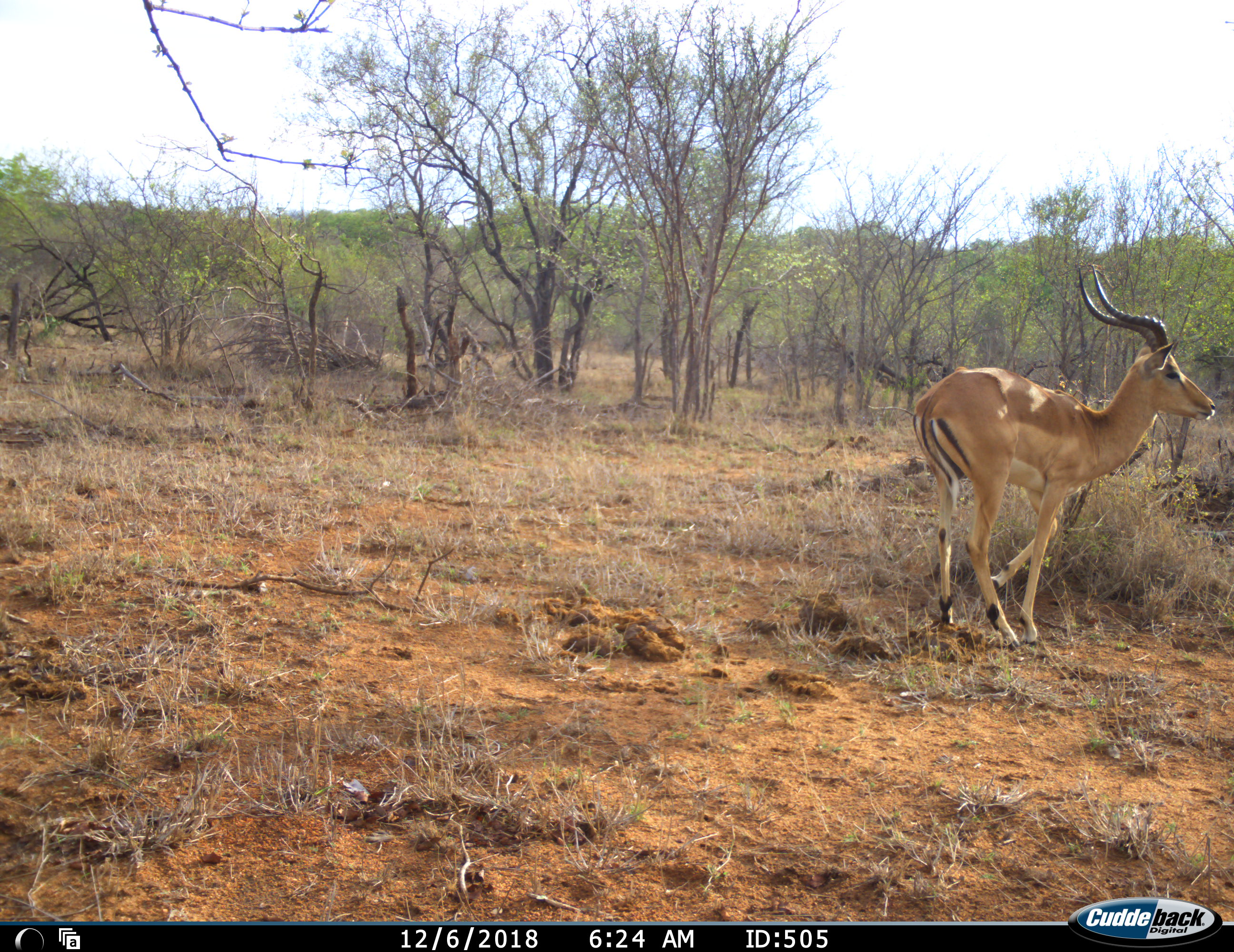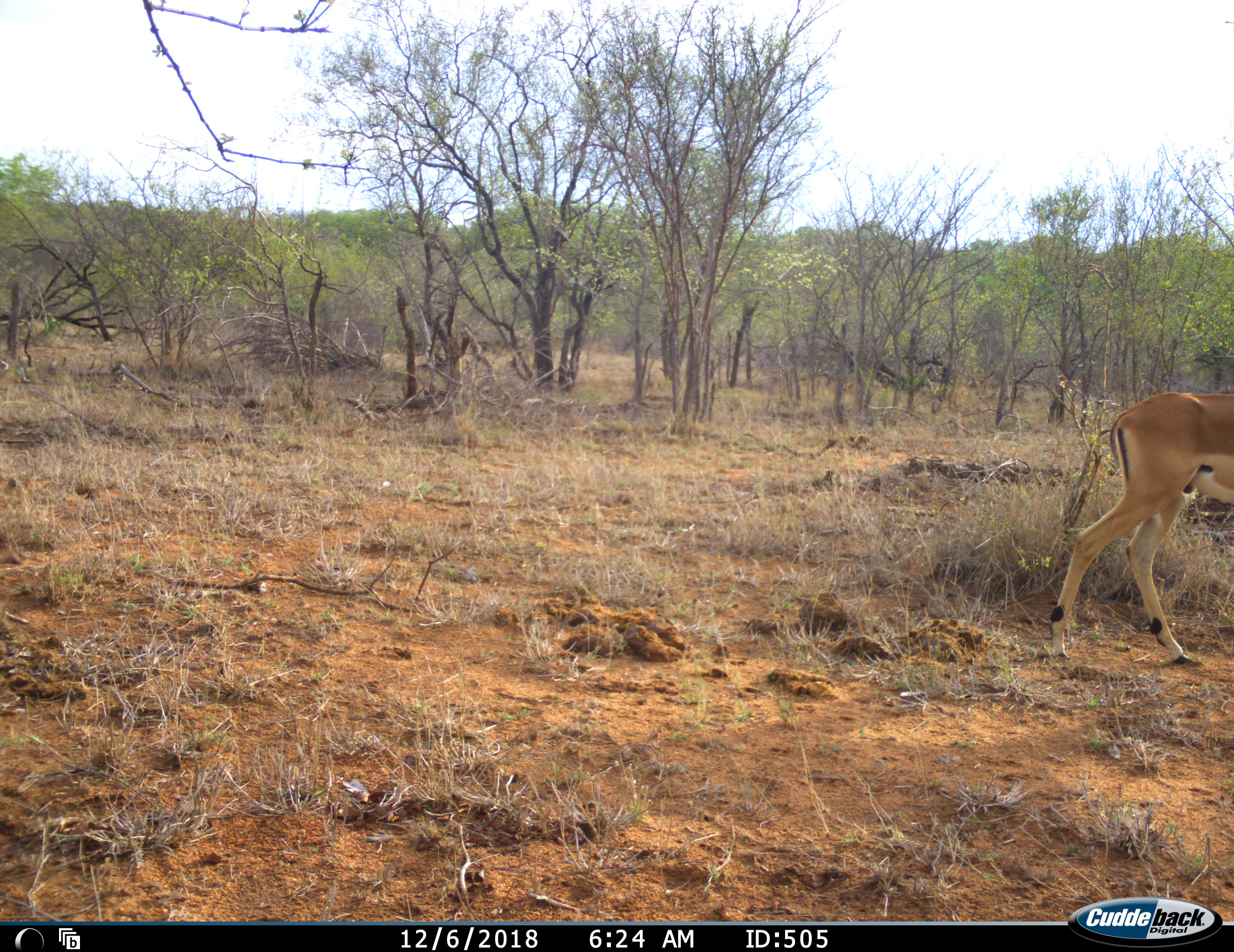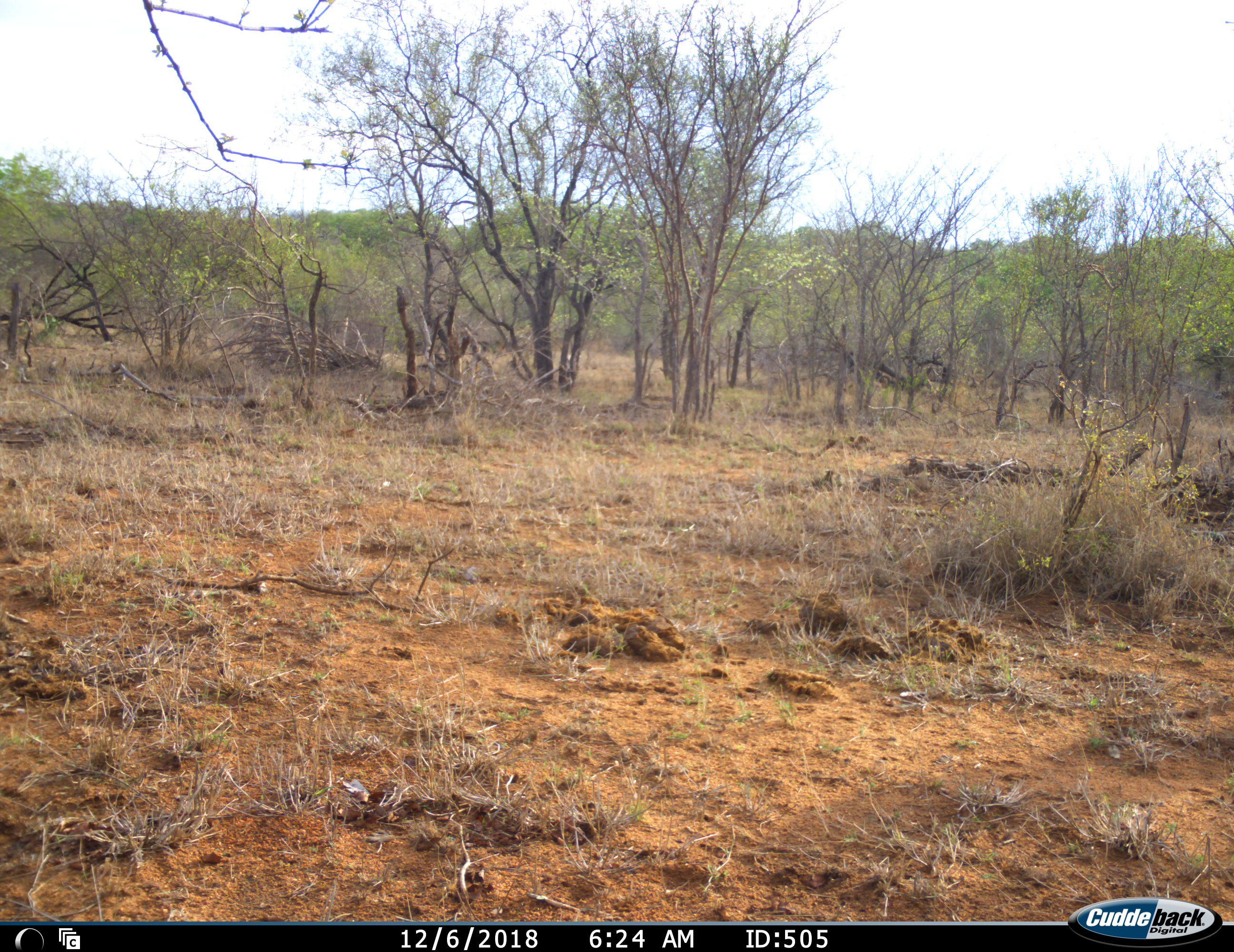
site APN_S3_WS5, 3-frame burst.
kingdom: Animalia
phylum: Chordata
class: Mammalia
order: Artiodactyla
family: Bovidae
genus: Aepyceros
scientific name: Aepyceros melampus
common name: impala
Impala (Aepyceros melampus), count 1. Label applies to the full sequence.